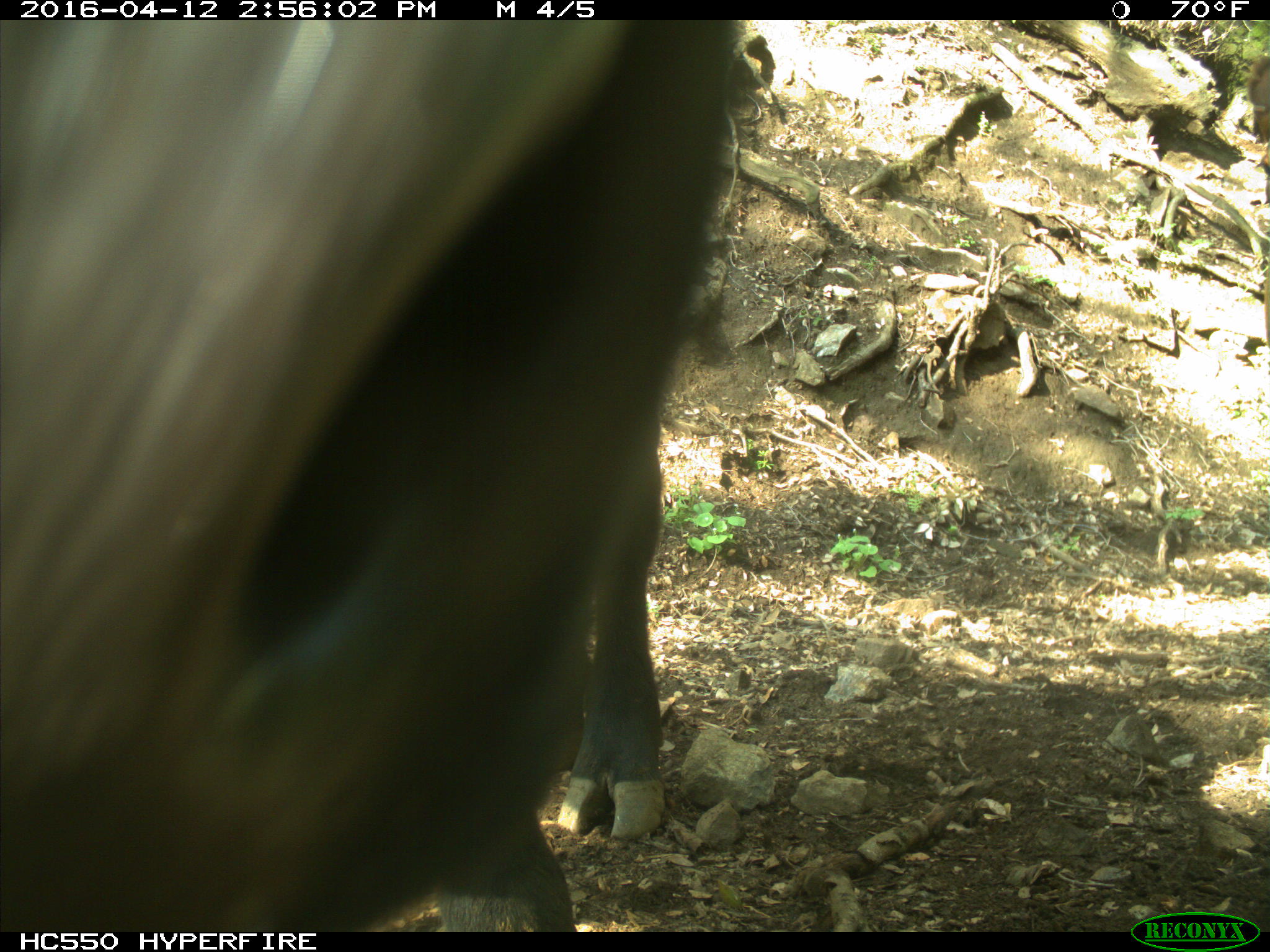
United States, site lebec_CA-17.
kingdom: Animalia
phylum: Chordata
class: Mammalia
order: Artiodactyla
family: Bovidae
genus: Bos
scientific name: Bos taurus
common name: domestic cow